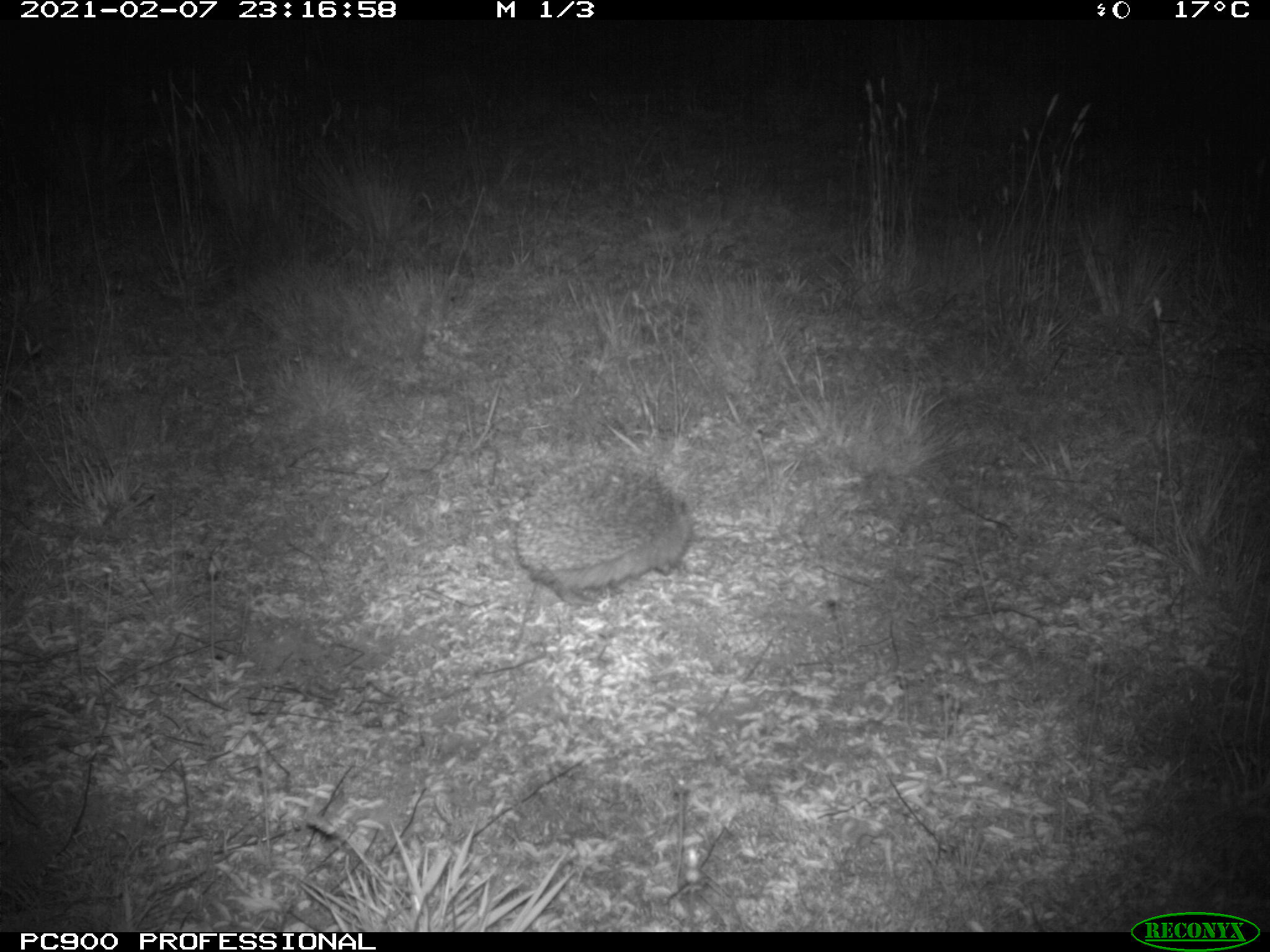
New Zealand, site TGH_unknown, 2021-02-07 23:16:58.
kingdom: Animalia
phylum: Chordata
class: Mammalia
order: Eulipotyphla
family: Erinaceidae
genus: Erinaceus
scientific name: Erinaceus europaeus europaeus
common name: european hedgehog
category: hedgehog